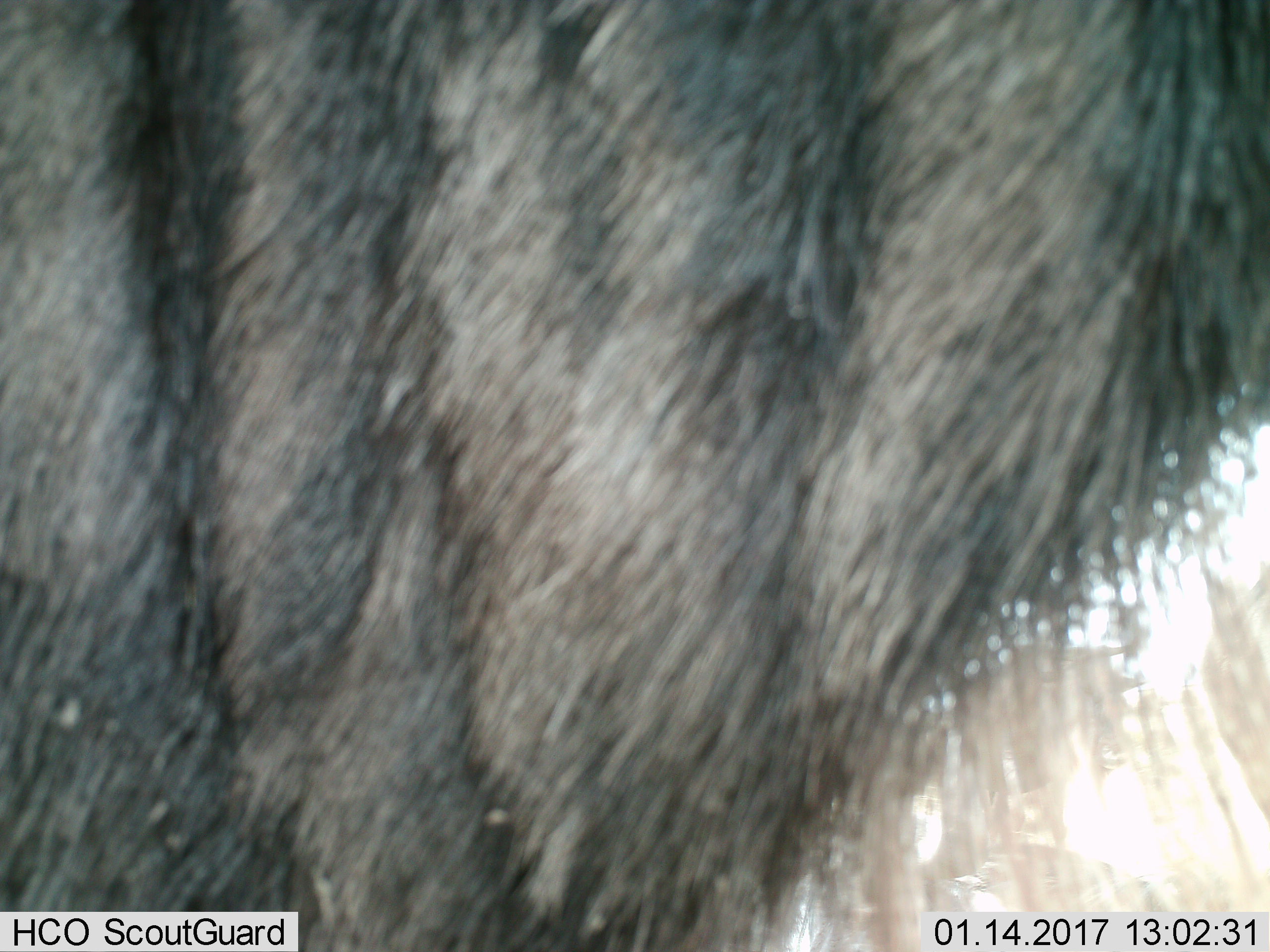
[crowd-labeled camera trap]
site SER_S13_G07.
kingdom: Animalia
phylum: Chordata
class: Mammalia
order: Artiodactyla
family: Bovidae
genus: Connochaetes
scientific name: Connochaetes taurinus taurinus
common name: blue wildebeest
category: wildebeestblue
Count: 1.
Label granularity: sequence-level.